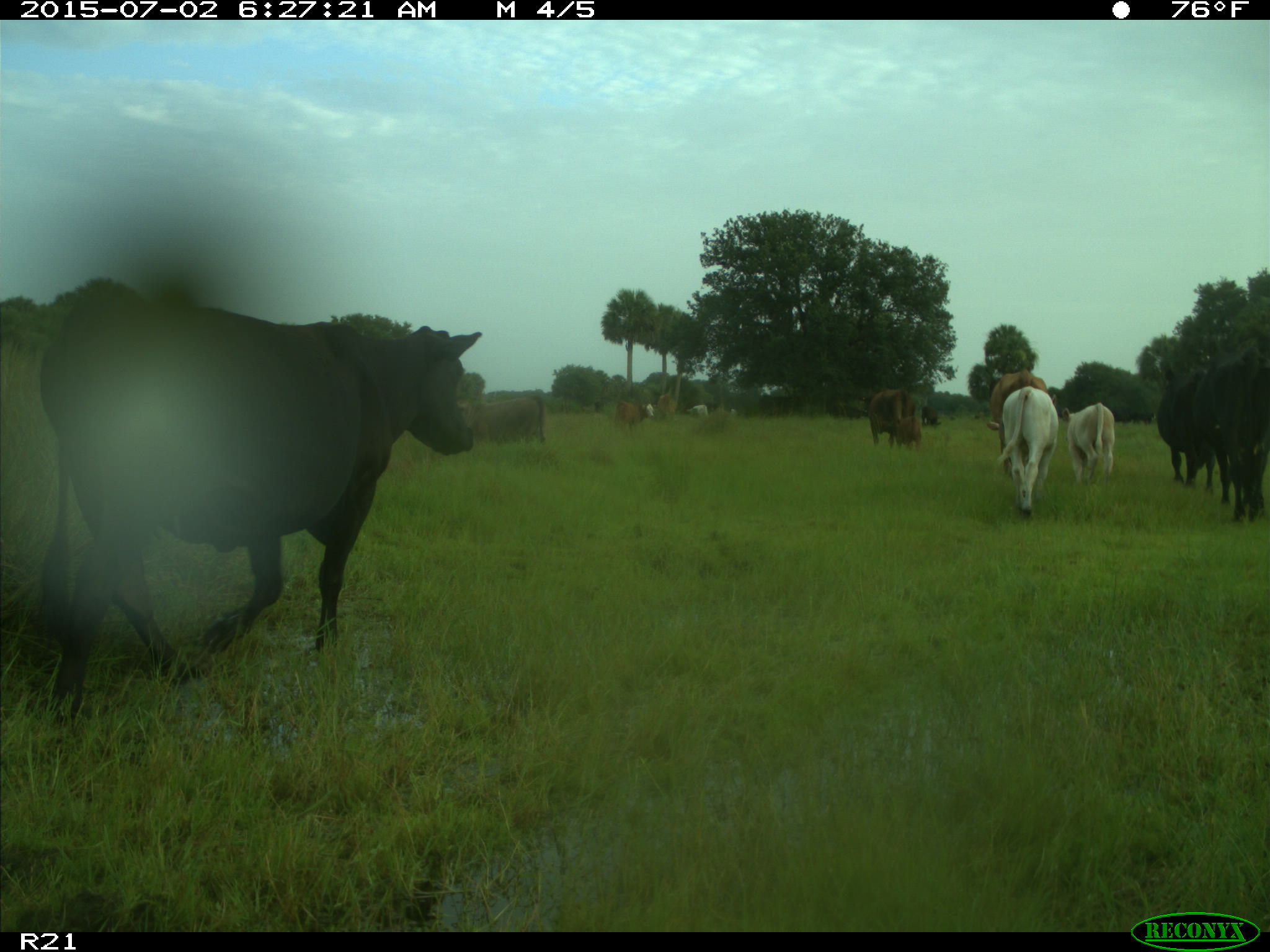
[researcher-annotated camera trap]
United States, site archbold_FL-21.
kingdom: Animalia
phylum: Chordata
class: Mammalia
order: Artiodactyla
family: Bovidae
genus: Bos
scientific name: Bos taurus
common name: domestic cow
Bos taurus (domestic cow).